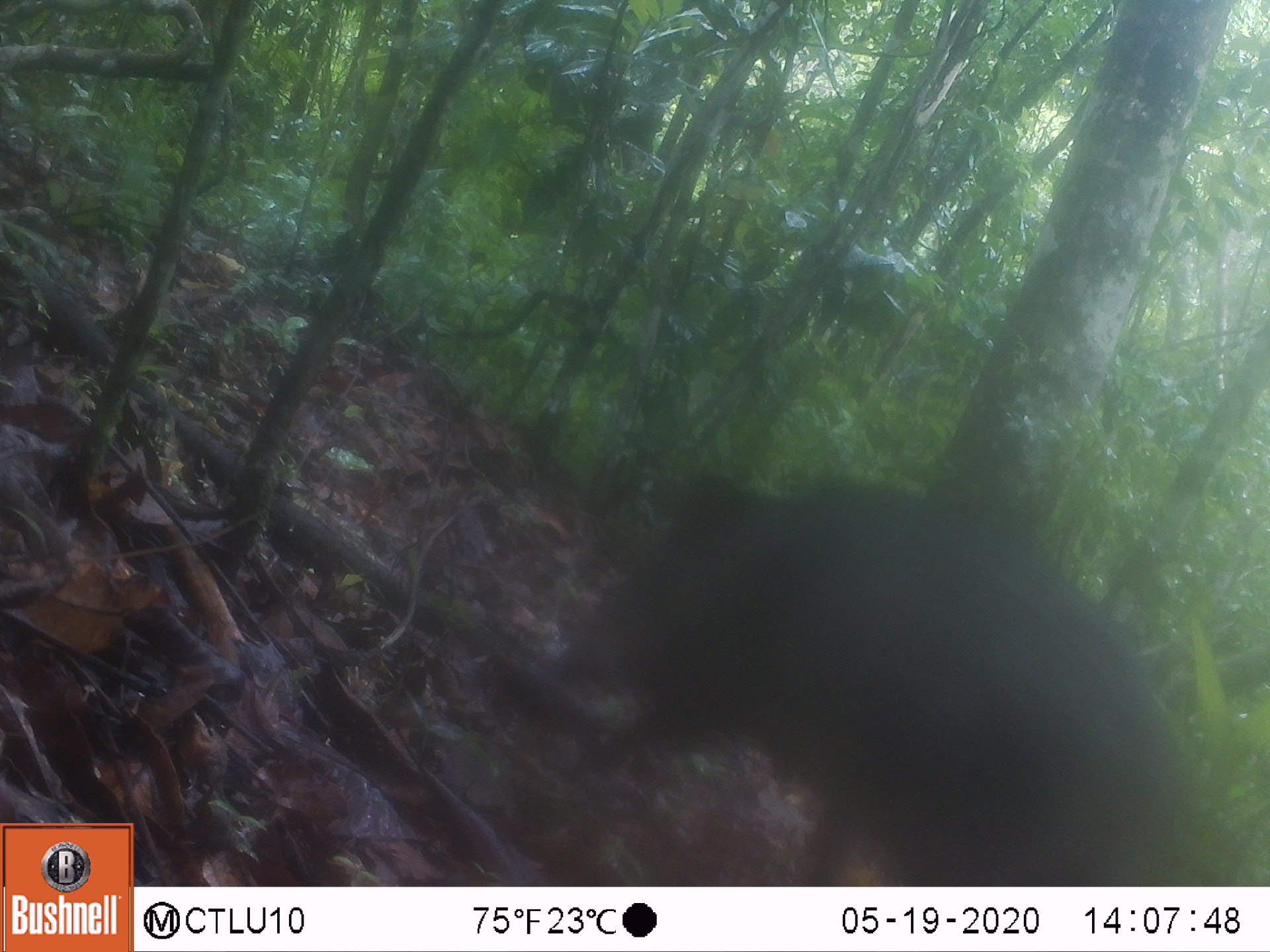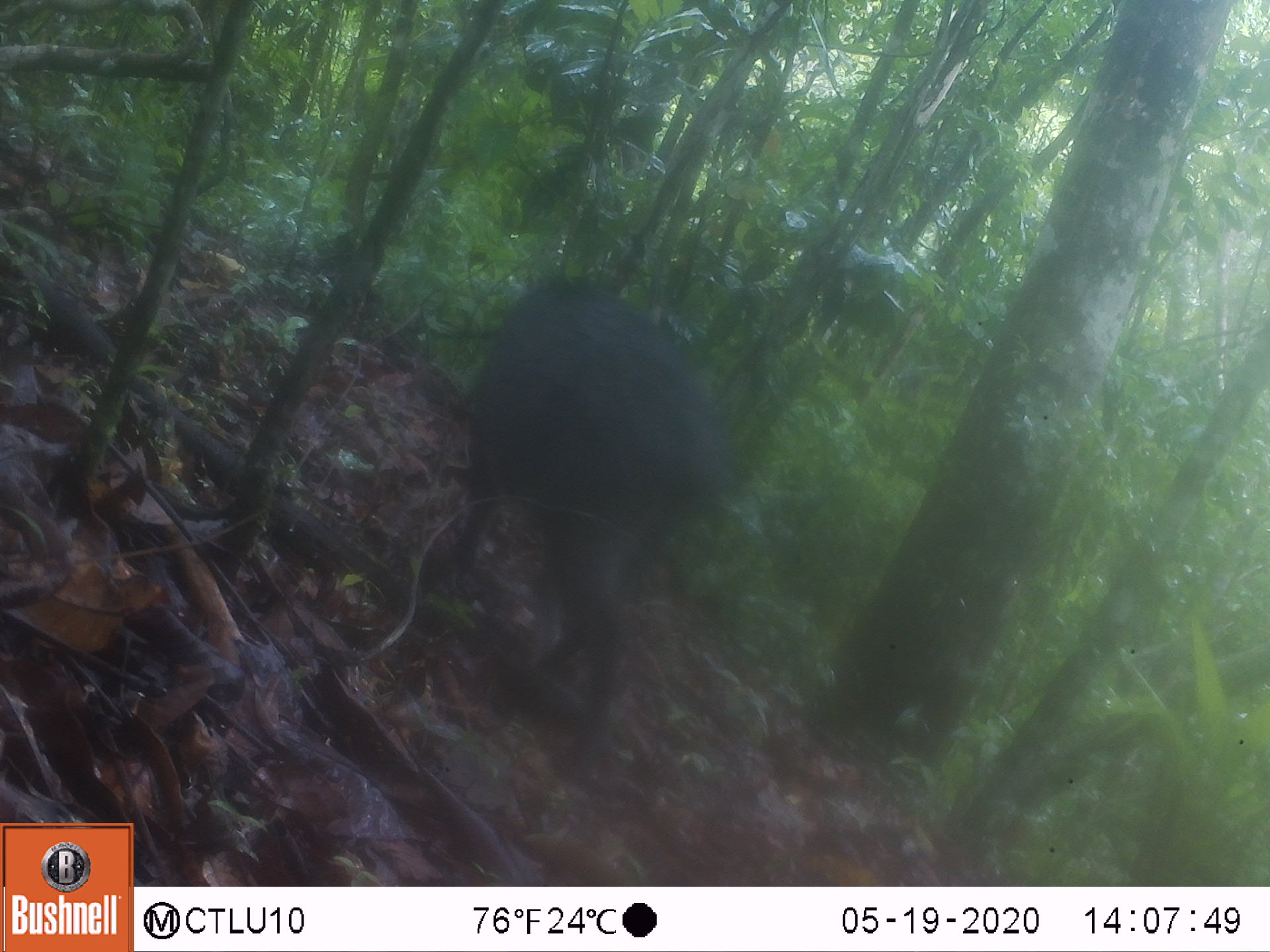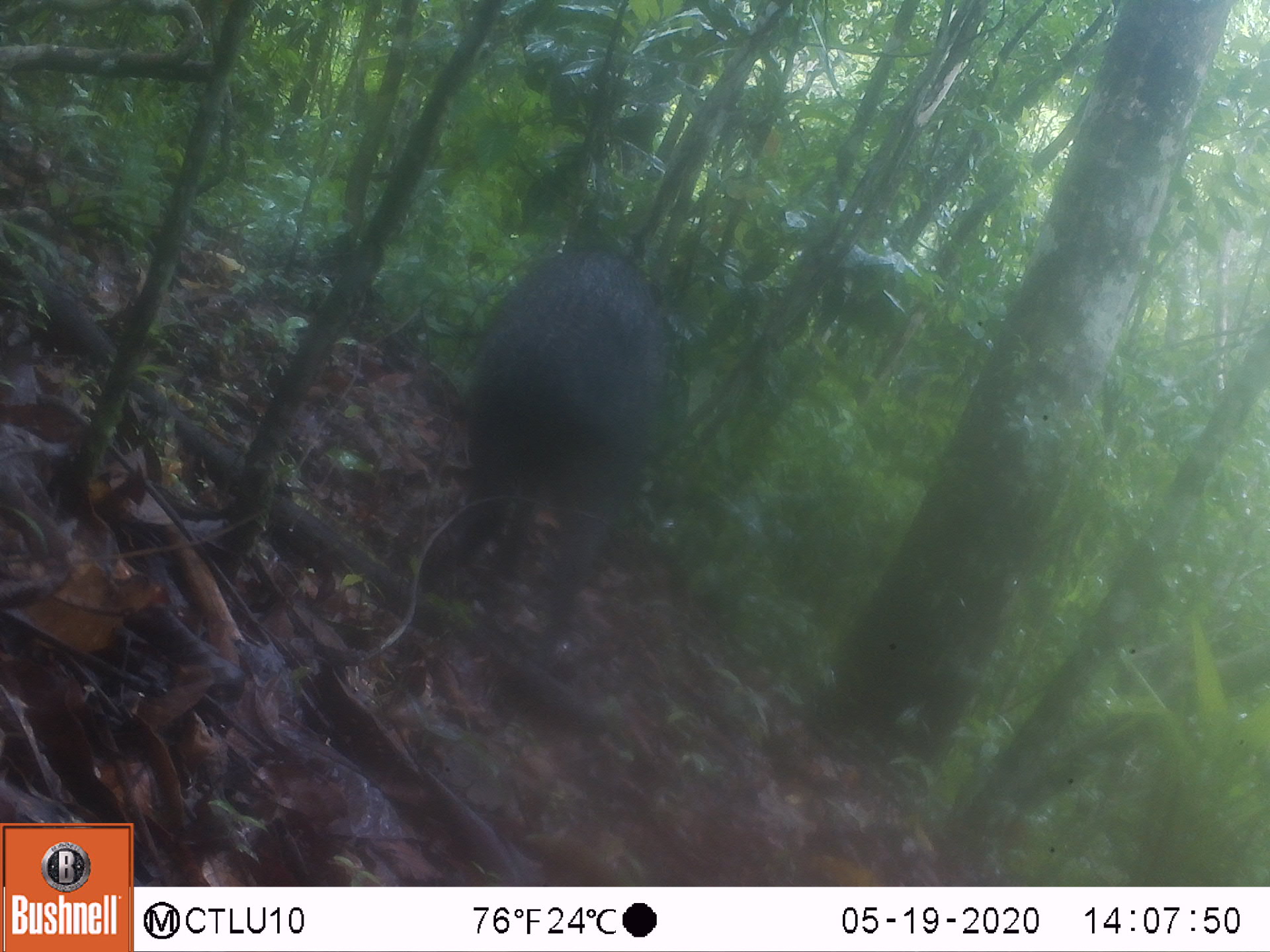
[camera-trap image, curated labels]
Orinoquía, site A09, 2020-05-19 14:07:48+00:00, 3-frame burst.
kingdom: Animalia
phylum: Chordata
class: Mammalia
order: Artiodactyla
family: Tayassuidae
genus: Tayassu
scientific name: Tayassu pecari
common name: white-lipped peccary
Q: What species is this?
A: White-lipped peccary (Tayassu pecari).